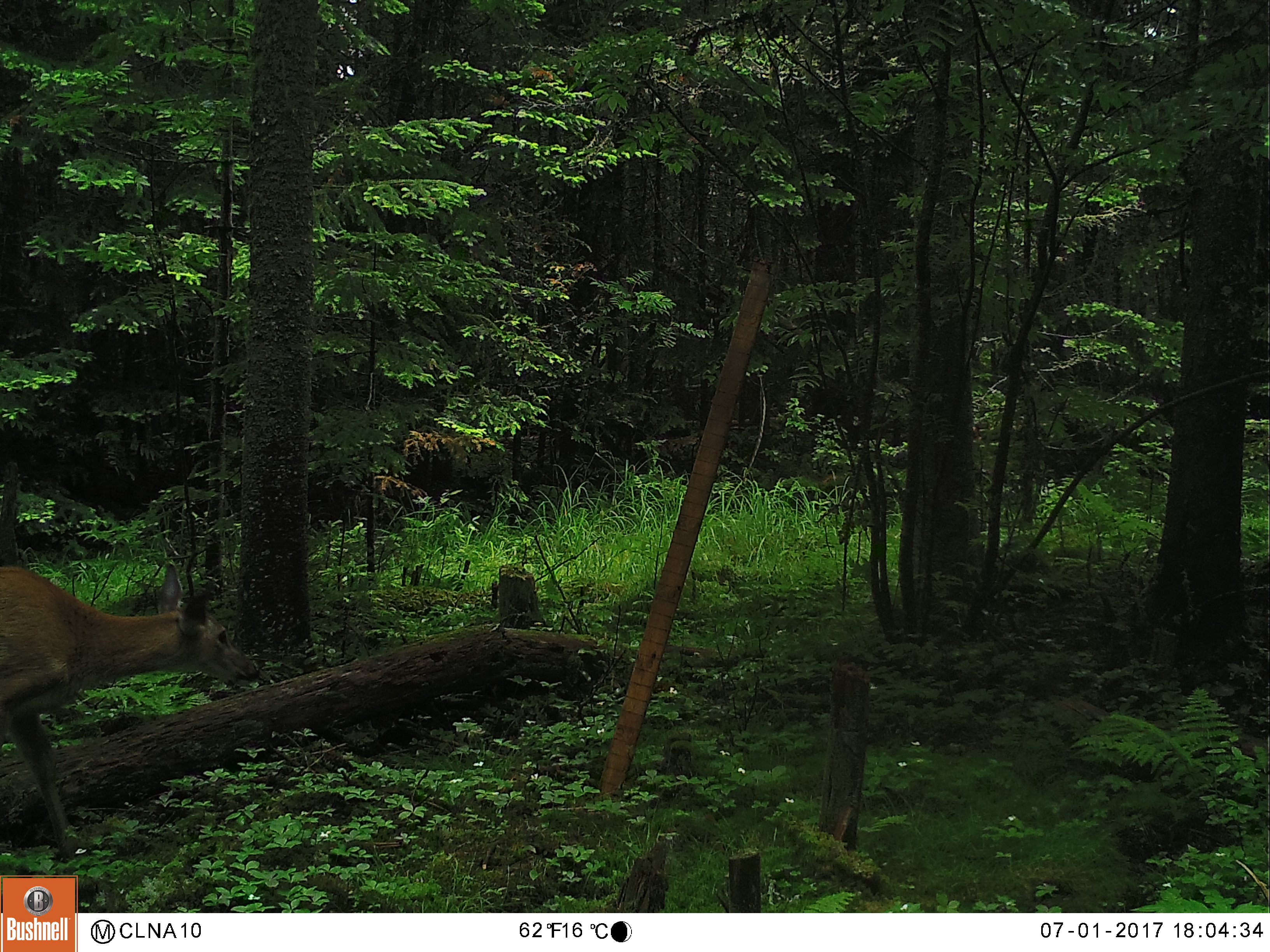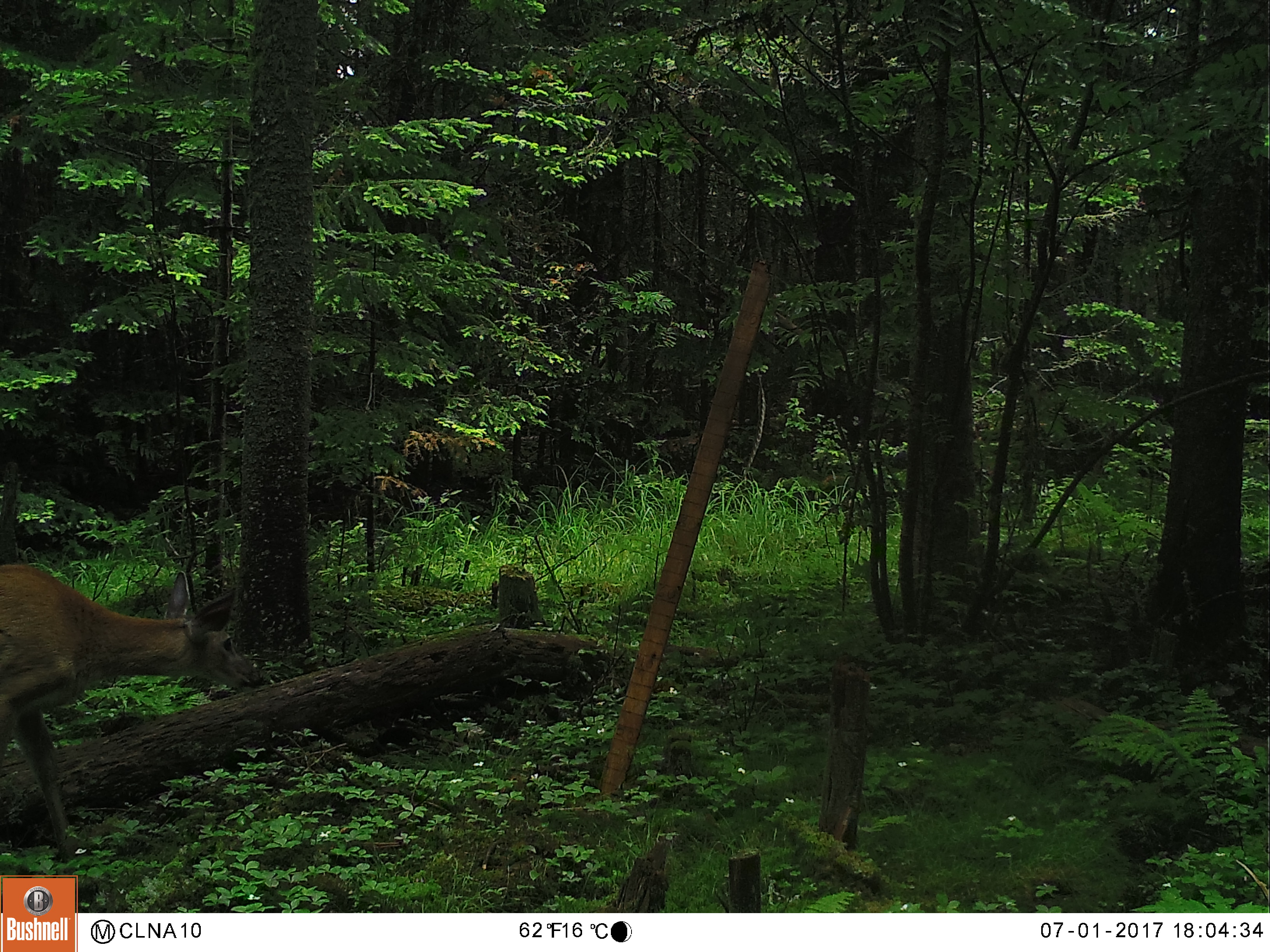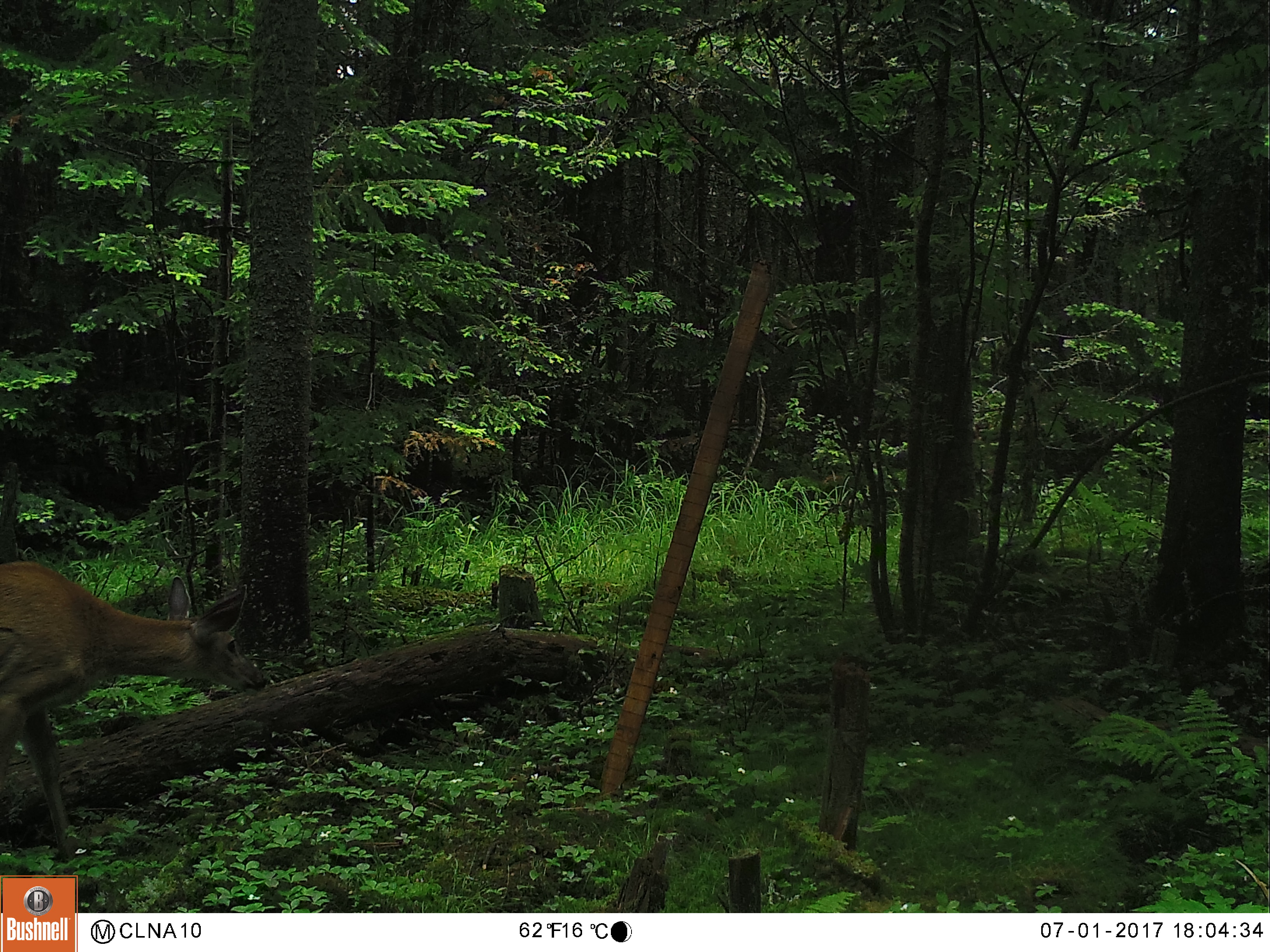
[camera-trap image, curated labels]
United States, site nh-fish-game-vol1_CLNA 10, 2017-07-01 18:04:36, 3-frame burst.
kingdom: Animalia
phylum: Chordata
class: Mammalia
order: Artiodactyla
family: Cervidae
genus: Odocoileus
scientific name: Odocoileus virginianus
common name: white-tailed deer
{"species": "white-tailed deer (Odocoileus virginianus)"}